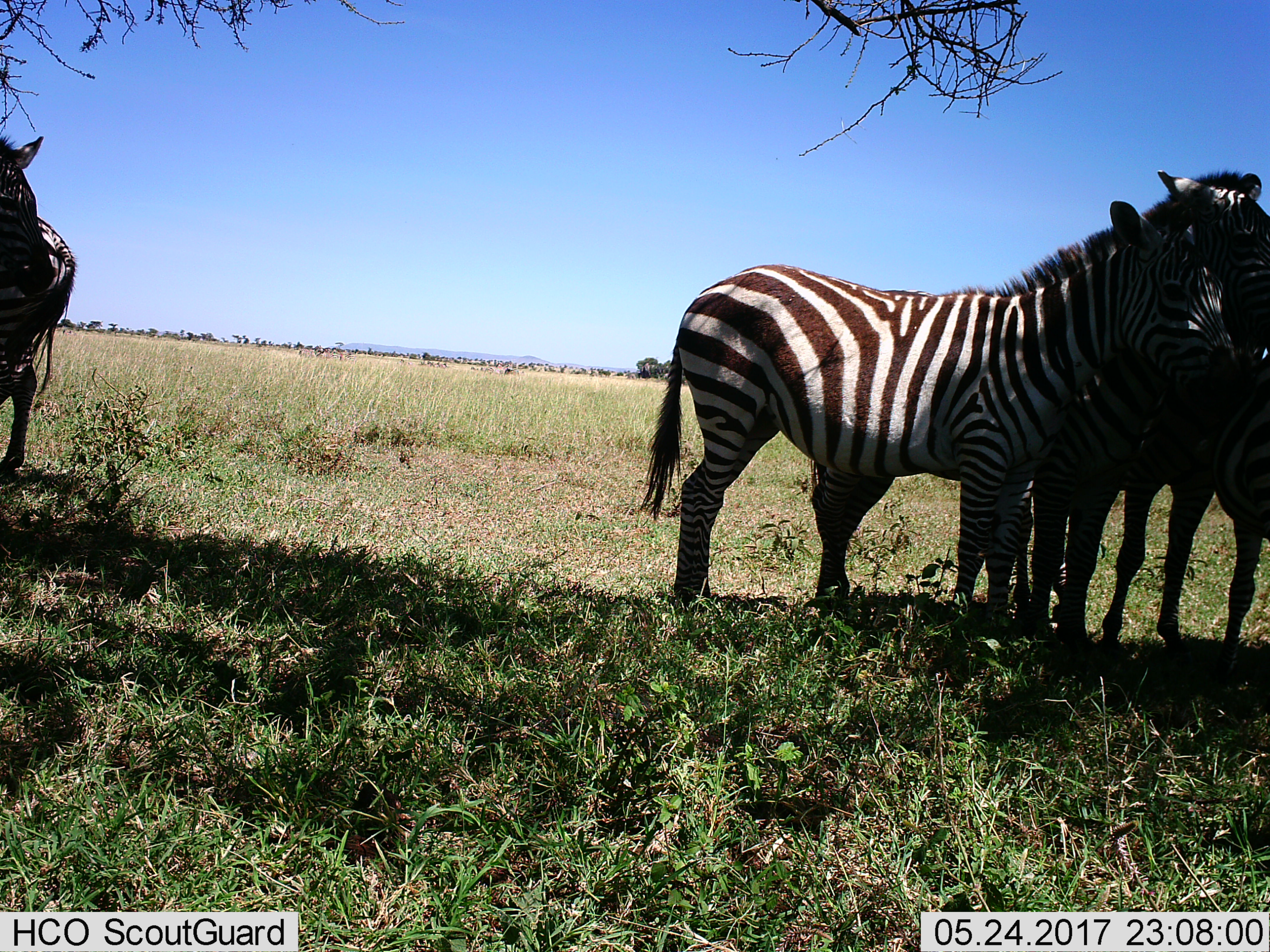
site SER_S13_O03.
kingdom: Animalia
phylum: Chordata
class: Mammalia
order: Perissodactyla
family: Equidae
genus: Equus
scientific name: Equus quagga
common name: plains zebra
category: zebraplains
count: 5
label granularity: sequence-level